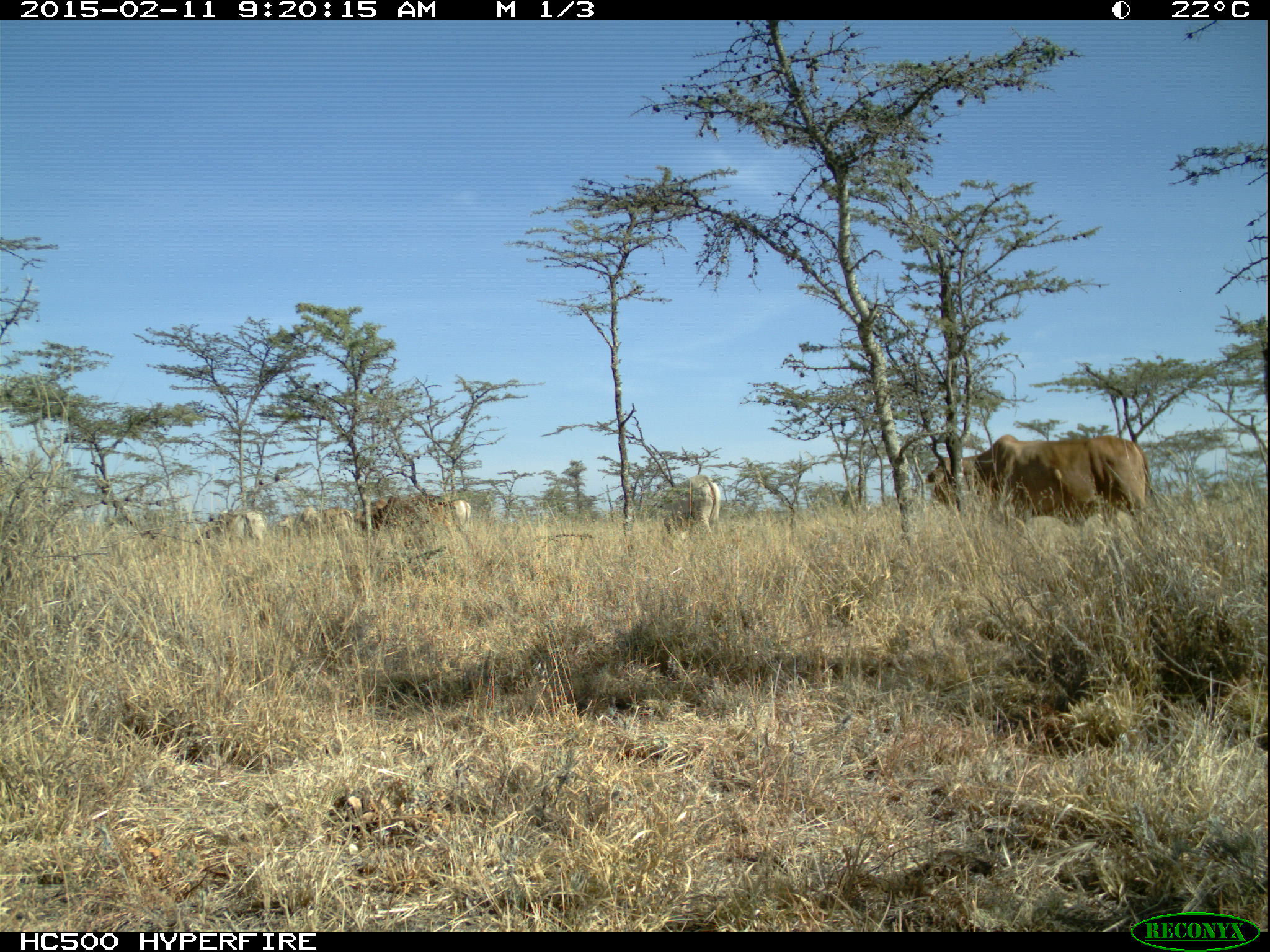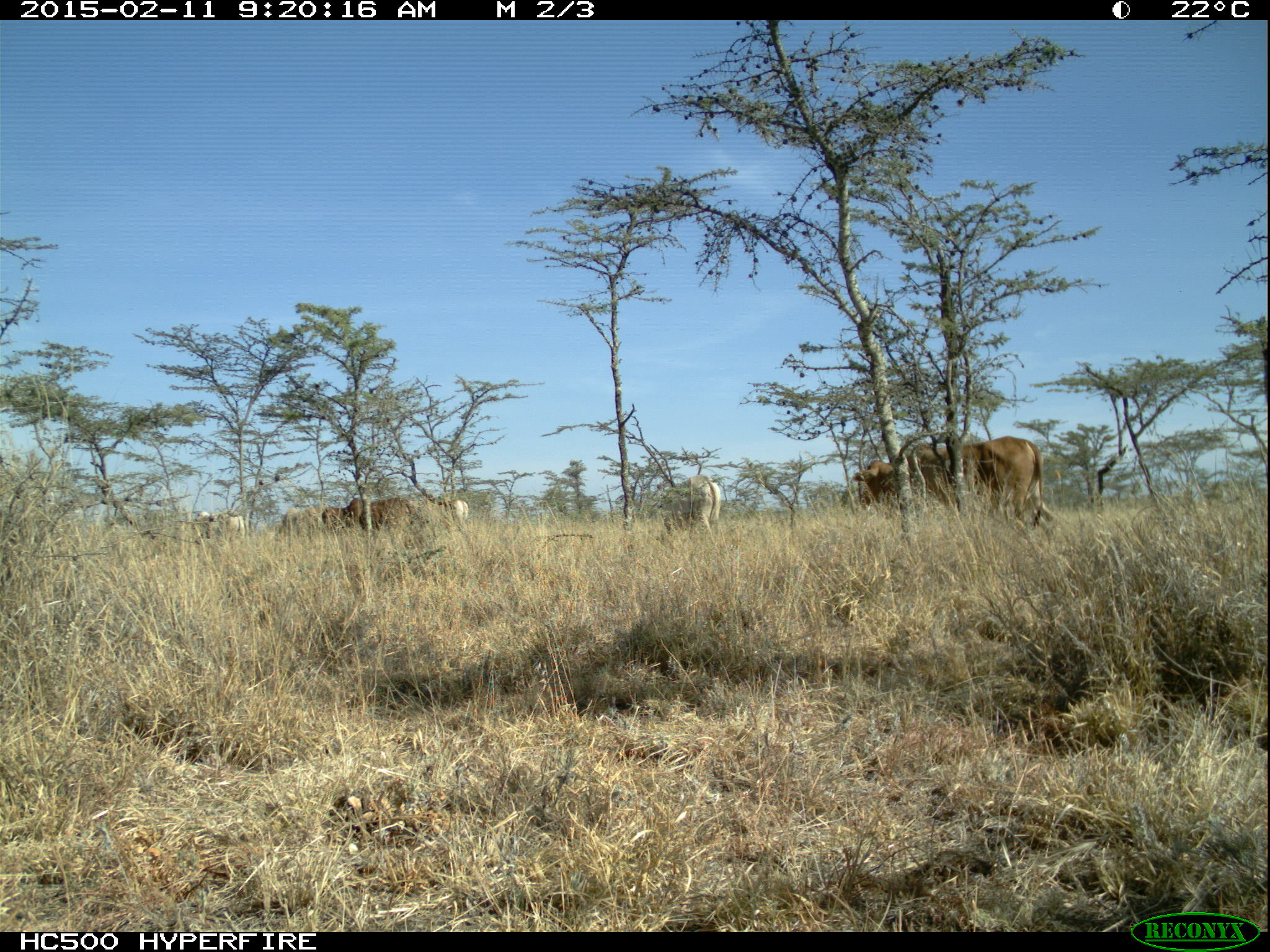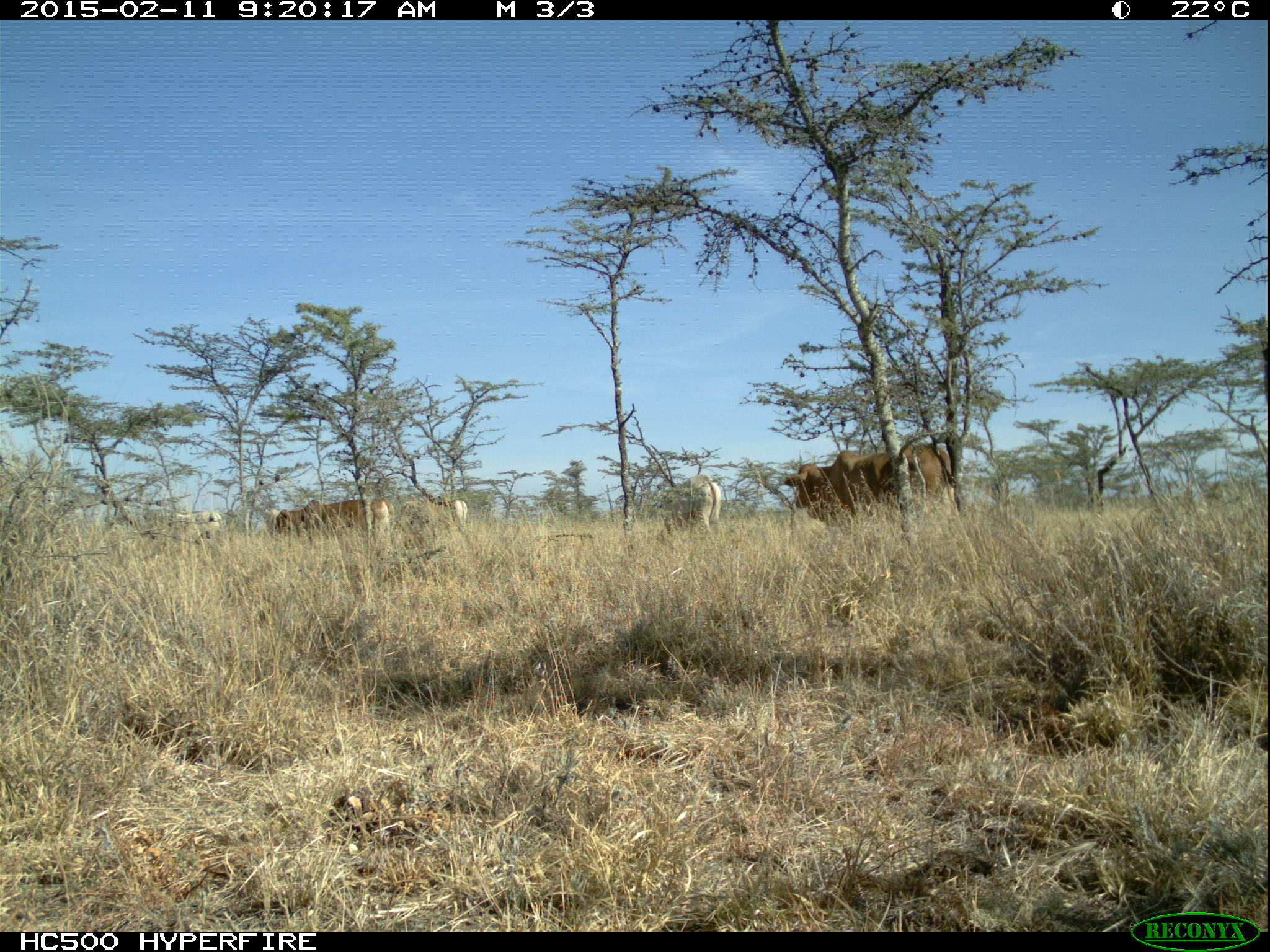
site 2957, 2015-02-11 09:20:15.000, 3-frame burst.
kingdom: Animalia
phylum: Chordata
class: Mammalia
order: Artiodactyla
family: Bovidae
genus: Bos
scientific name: Bos taurus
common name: domestic cattle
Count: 9.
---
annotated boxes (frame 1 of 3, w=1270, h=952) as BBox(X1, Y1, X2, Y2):
bos taurus: BBox(923, 434, 1162, 523); BBox(655, 476, 723, 535); BBox(279, 506, 353, 540); BBox(202, 510, 265, 545); BBox(353, 497, 389, 531); BBox(447, 499, 471, 528)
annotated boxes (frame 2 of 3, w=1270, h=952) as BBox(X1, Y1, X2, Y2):
bos taurus: BBox(909, 437, 1065, 527); BBox(661, 474, 720, 536); BBox(322, 496, 415, 533); BBox(853, 461, 899, 505); BBox(274, 504, 326, 540); BBox(195, 509, 246, 543); BBox(449, 499, 468, 526)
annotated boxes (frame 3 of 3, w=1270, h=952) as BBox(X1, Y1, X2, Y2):
bos taurus: BBox(784, 442, 962, 531); BBox(274, 498, 395, 542); BBox(658, 474, 722, 534); BBox(397, 500, 467, 534); BBox(173, 511, 224, 545); BBox(266, 508, 280, 536)